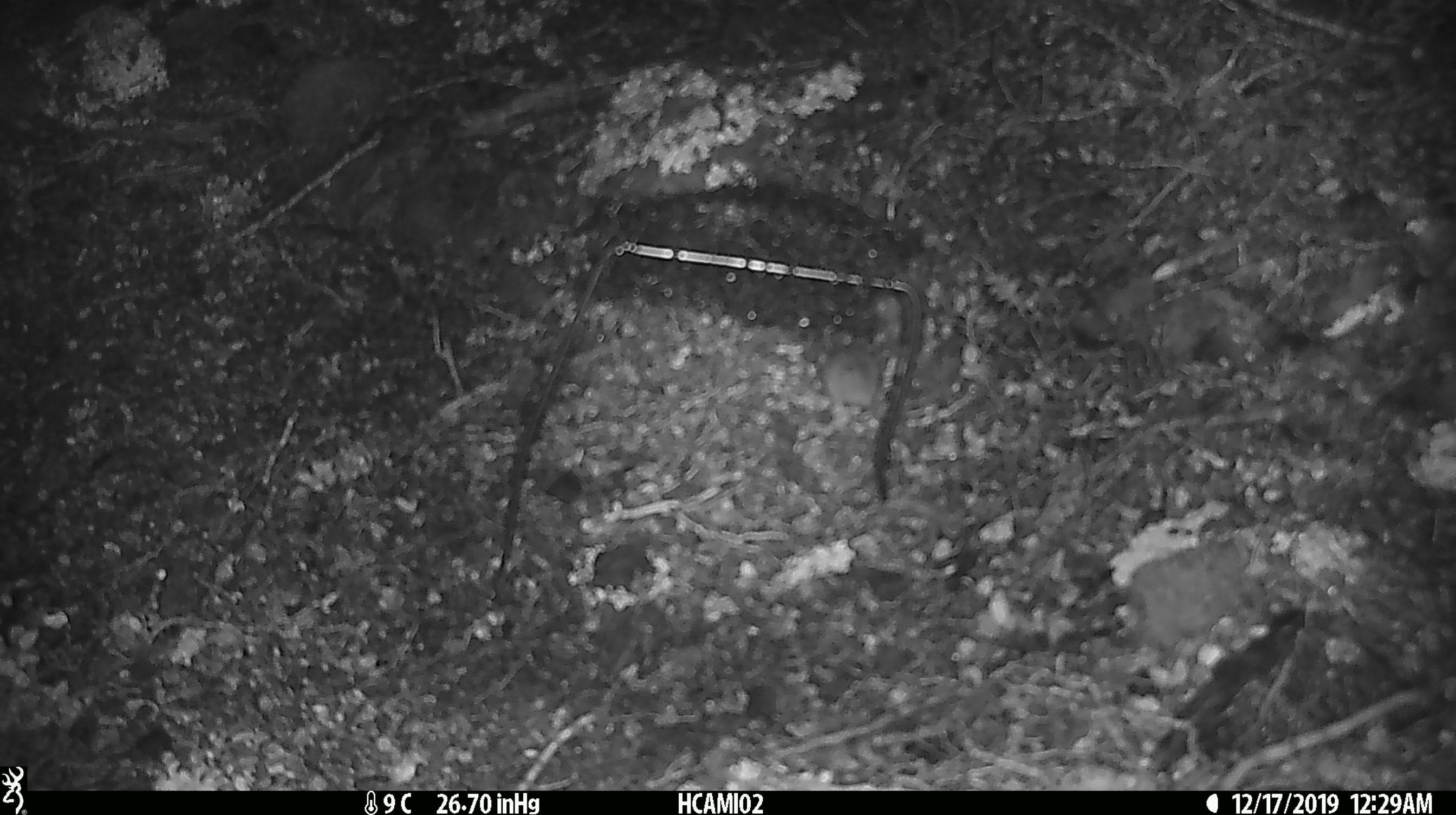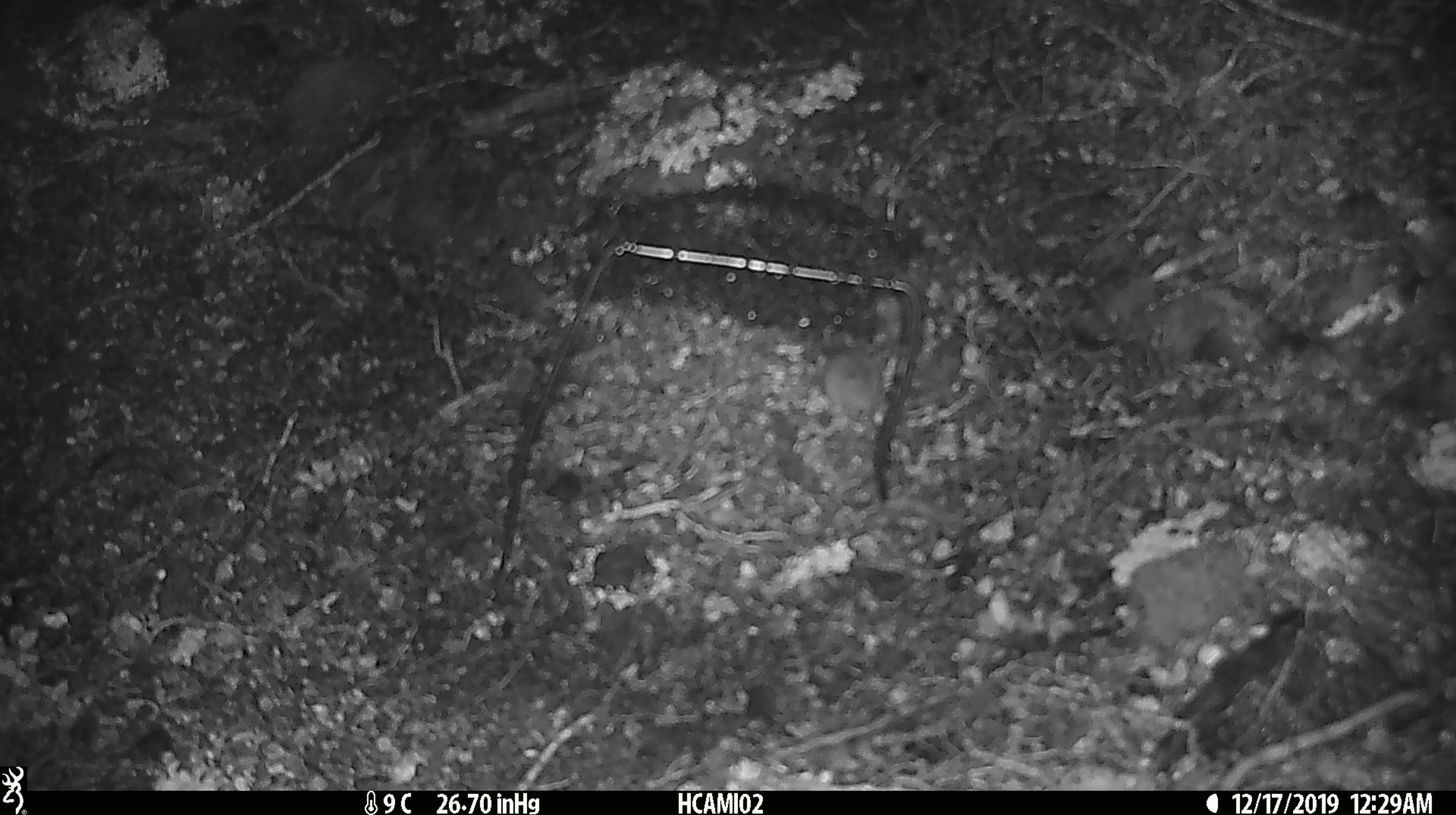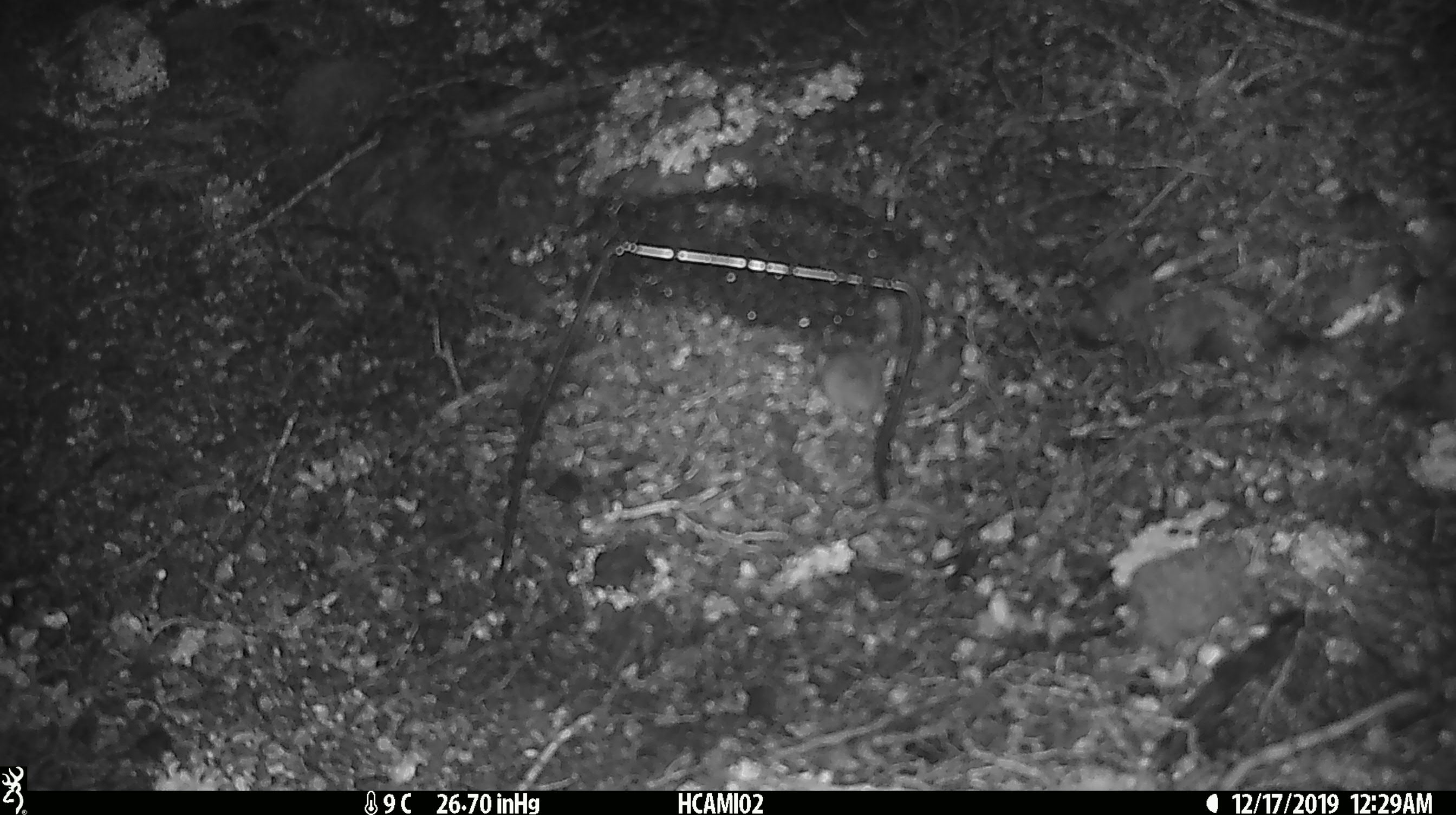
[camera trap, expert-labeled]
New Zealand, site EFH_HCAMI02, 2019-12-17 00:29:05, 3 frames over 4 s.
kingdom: Animalia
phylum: Chordata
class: Mammalia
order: Rodentia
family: Muridae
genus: Mus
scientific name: Mus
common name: mouse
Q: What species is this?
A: Mouse (Mus).